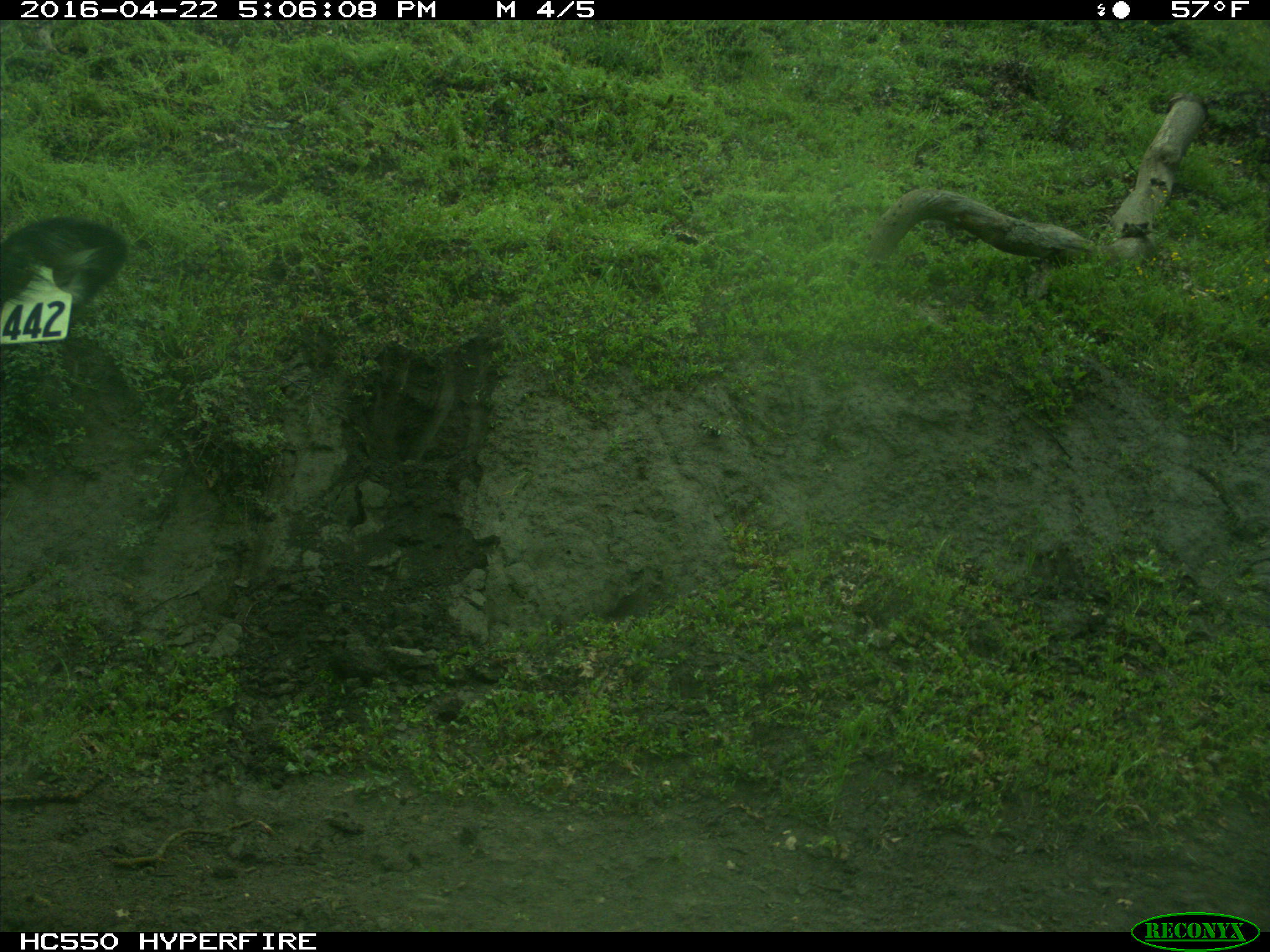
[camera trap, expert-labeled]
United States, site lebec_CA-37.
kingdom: Animalia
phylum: Chordata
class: Mammalia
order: Artiodactyla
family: Bovidae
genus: Bos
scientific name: Bos taurus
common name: domestic cow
Bos taurus (domestic cow).